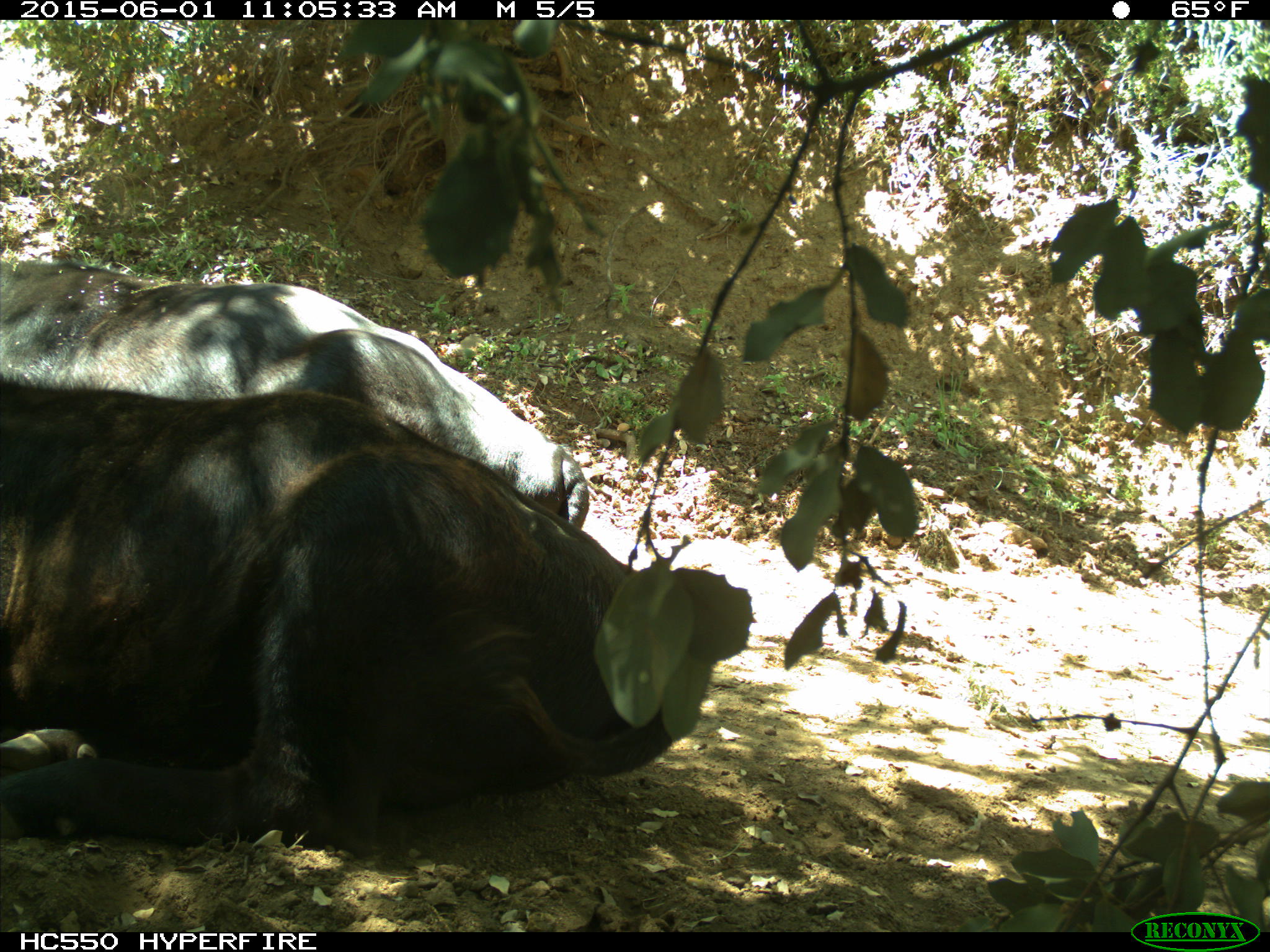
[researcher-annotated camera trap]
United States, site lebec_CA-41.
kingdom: Animalia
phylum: Chordata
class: Mammalia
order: Artiodactyla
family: Bovidae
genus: Bos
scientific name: Bos taurus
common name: domestic cow